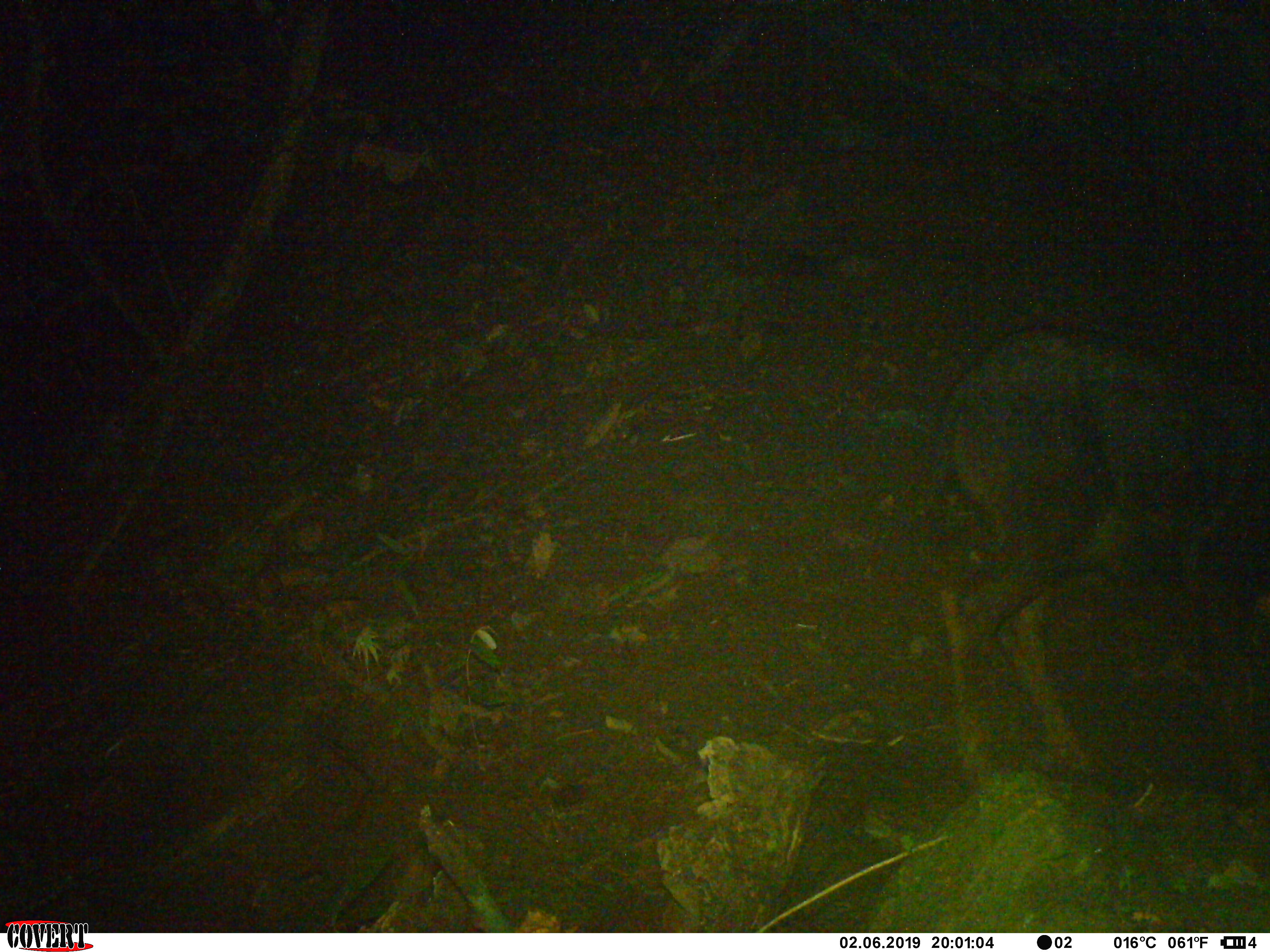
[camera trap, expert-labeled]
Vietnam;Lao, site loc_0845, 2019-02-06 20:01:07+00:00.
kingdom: Animalia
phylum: Chordata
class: Mammalia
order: Artiodactyla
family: Bovidae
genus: Capricornis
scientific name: Capricornis sumatraensis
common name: chinese serow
Chinese serow (Capricornis sumatraensis). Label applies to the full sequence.